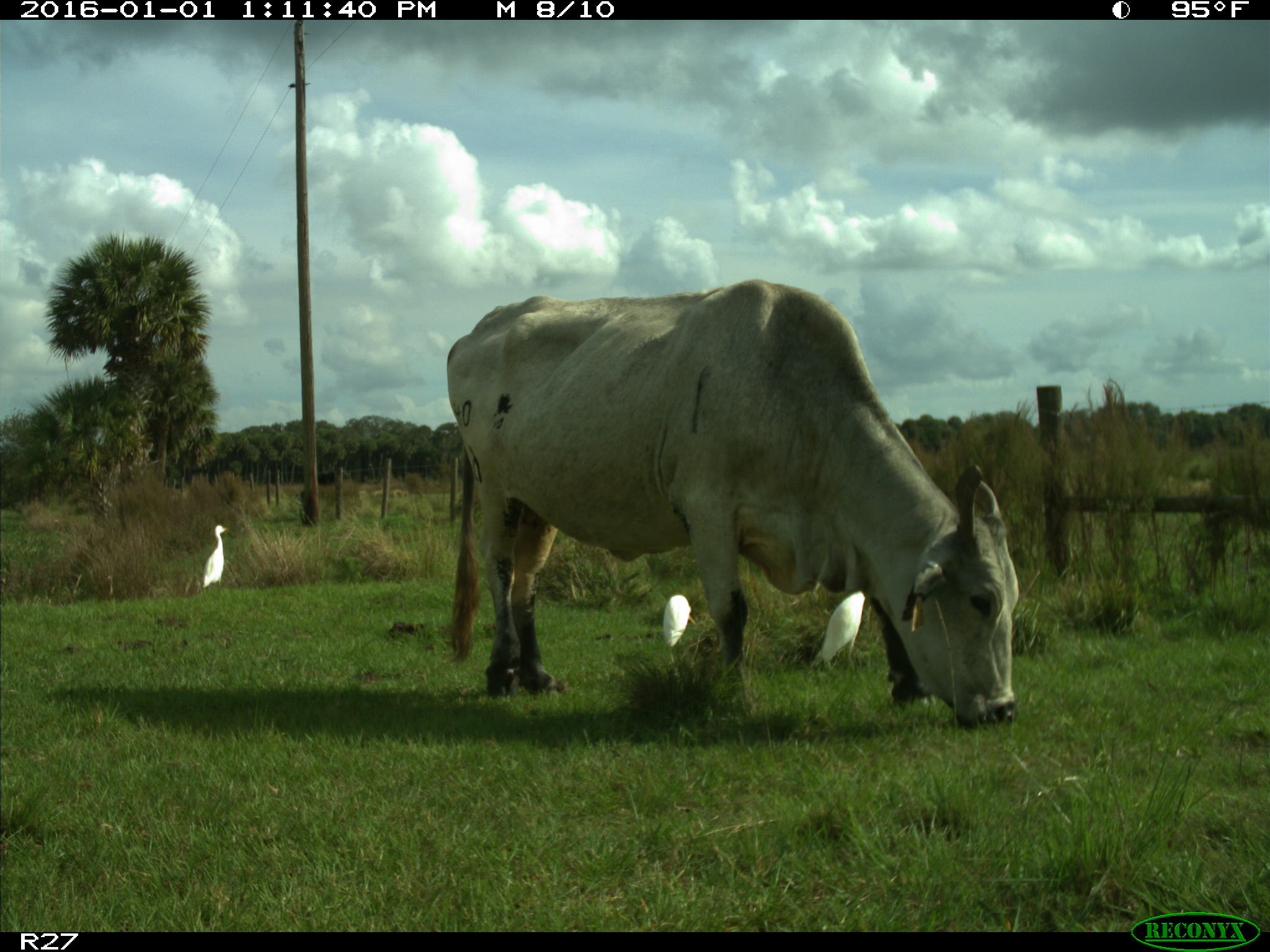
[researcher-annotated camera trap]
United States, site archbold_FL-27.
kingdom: Animalia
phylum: Chordata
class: Mammalia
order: Artiodactyla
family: Bovidae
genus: Bos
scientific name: Bos taurus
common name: domestic cow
Bos taurus (domestic cow).